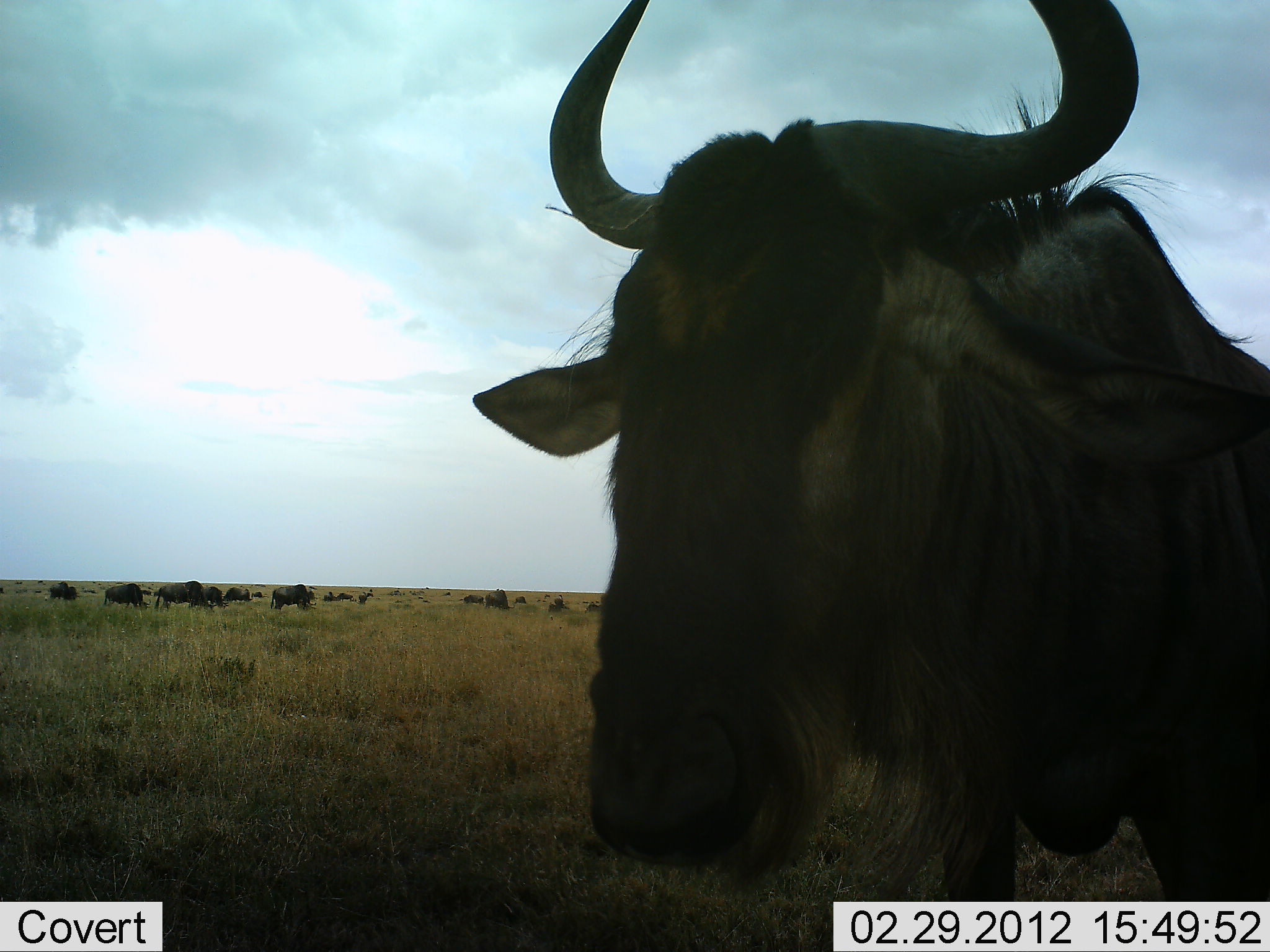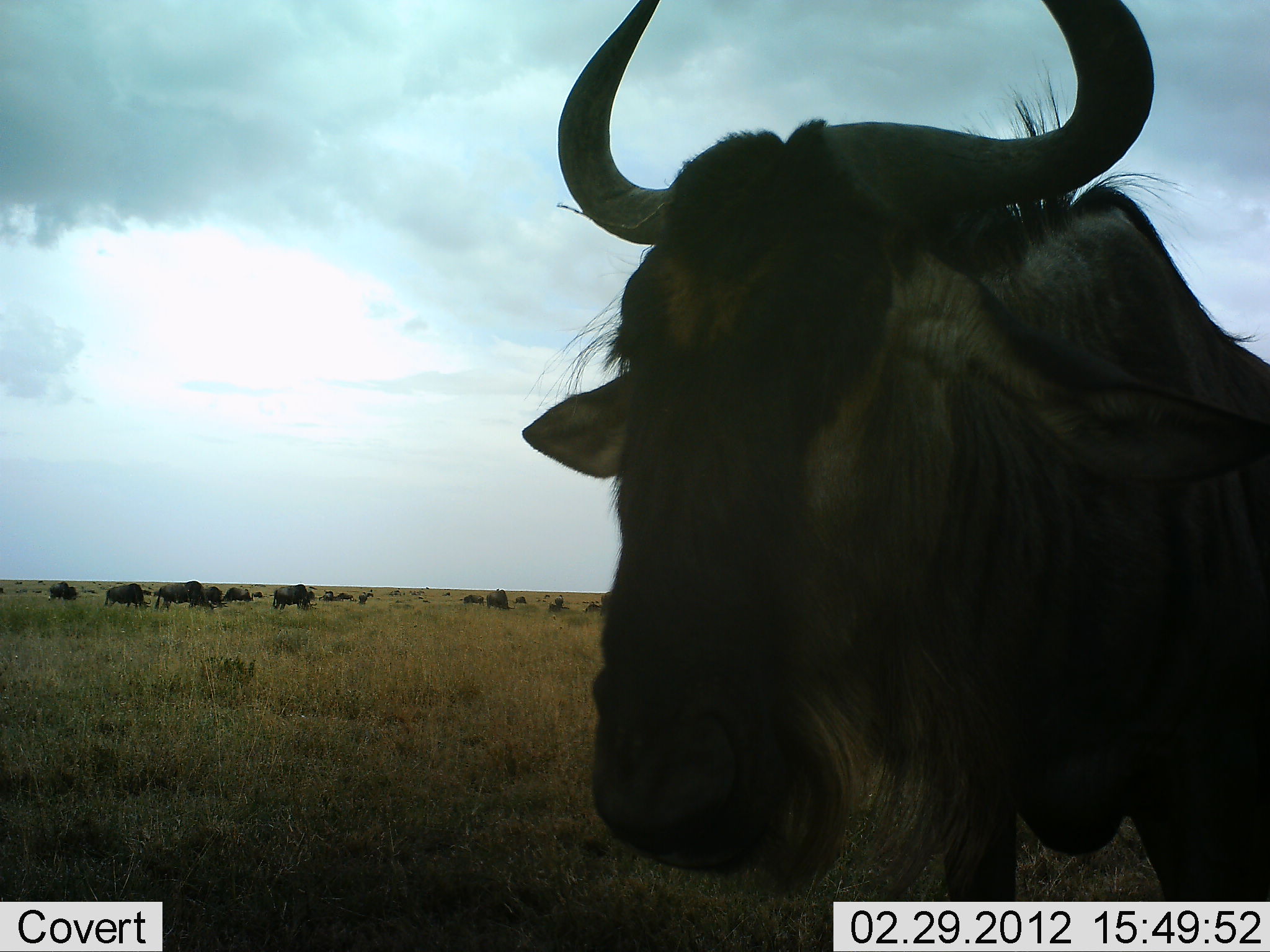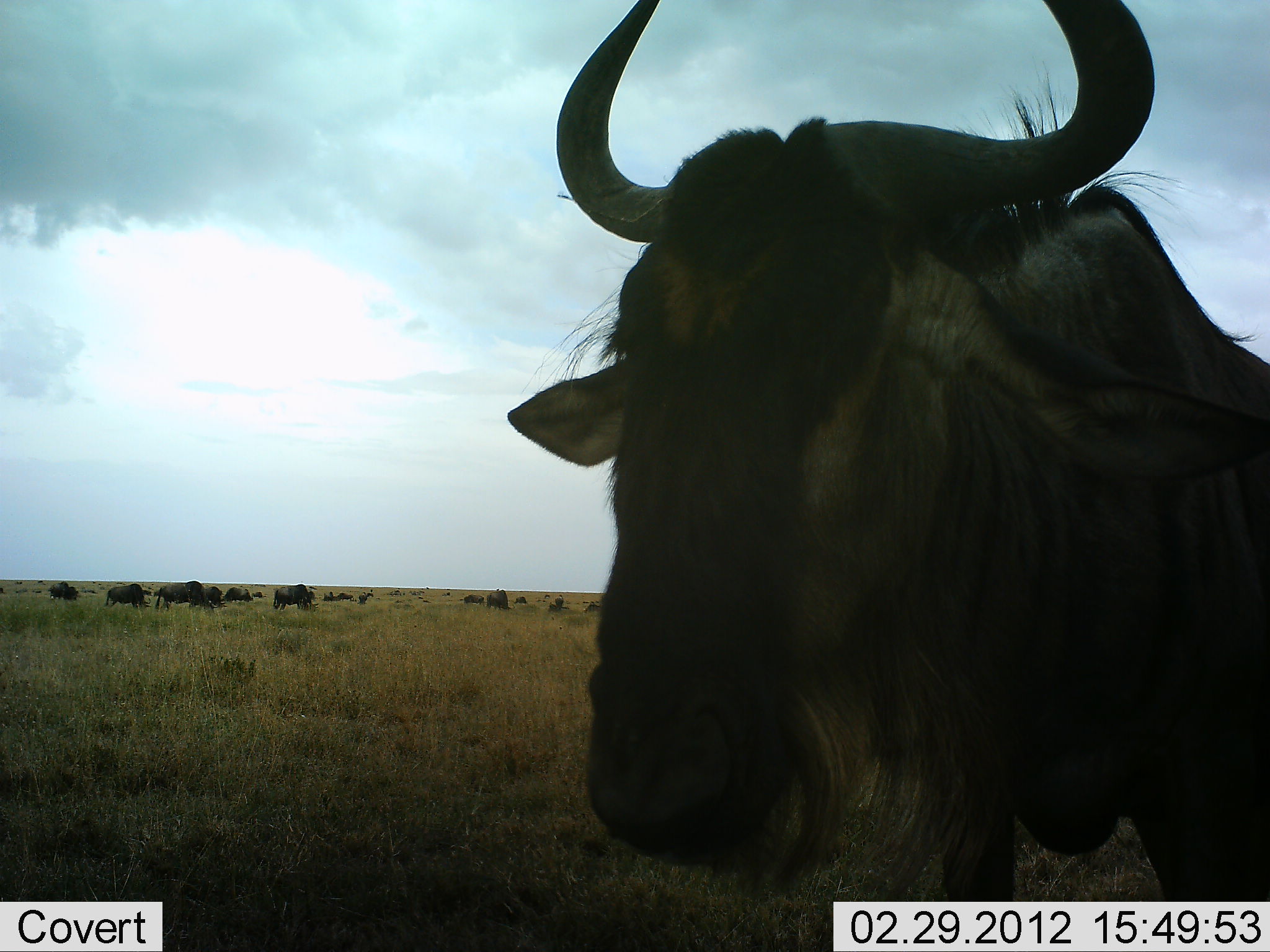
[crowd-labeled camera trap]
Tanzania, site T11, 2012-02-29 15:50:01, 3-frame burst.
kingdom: Animalia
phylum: Chordata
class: Mammalia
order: Artiodactyla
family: Bovidae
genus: Connochaetes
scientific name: Connochaetes taurinus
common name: blue wildebeest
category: wildebeest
Wildebeest (blue wildebeest) (Connochaetes taurinus), count 11-50. Behavior (volunteer vote fractions): standing 90%, resting 10%, moving 17%, interacting 7%. Young present (vote fraction): 0%. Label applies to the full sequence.